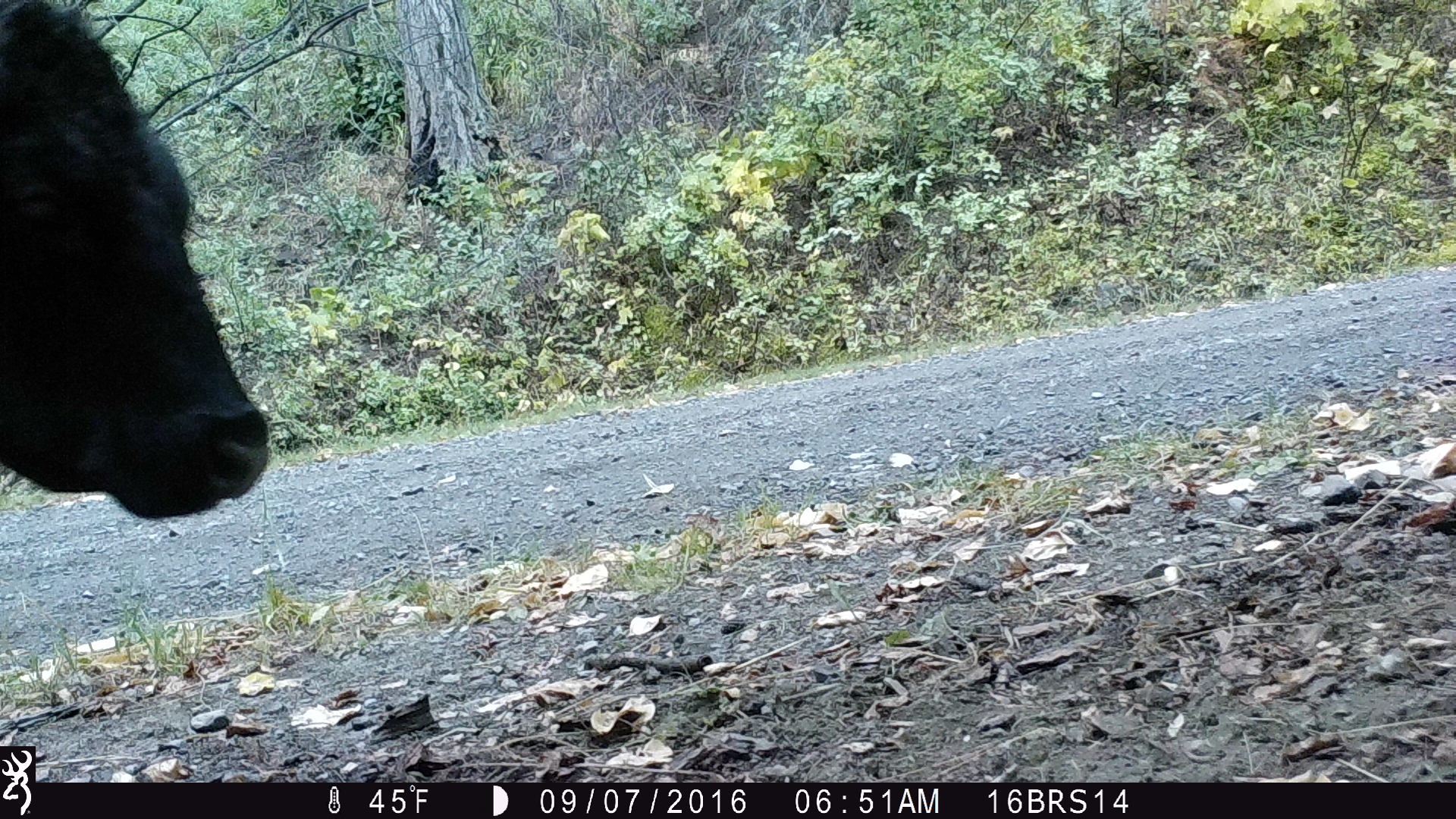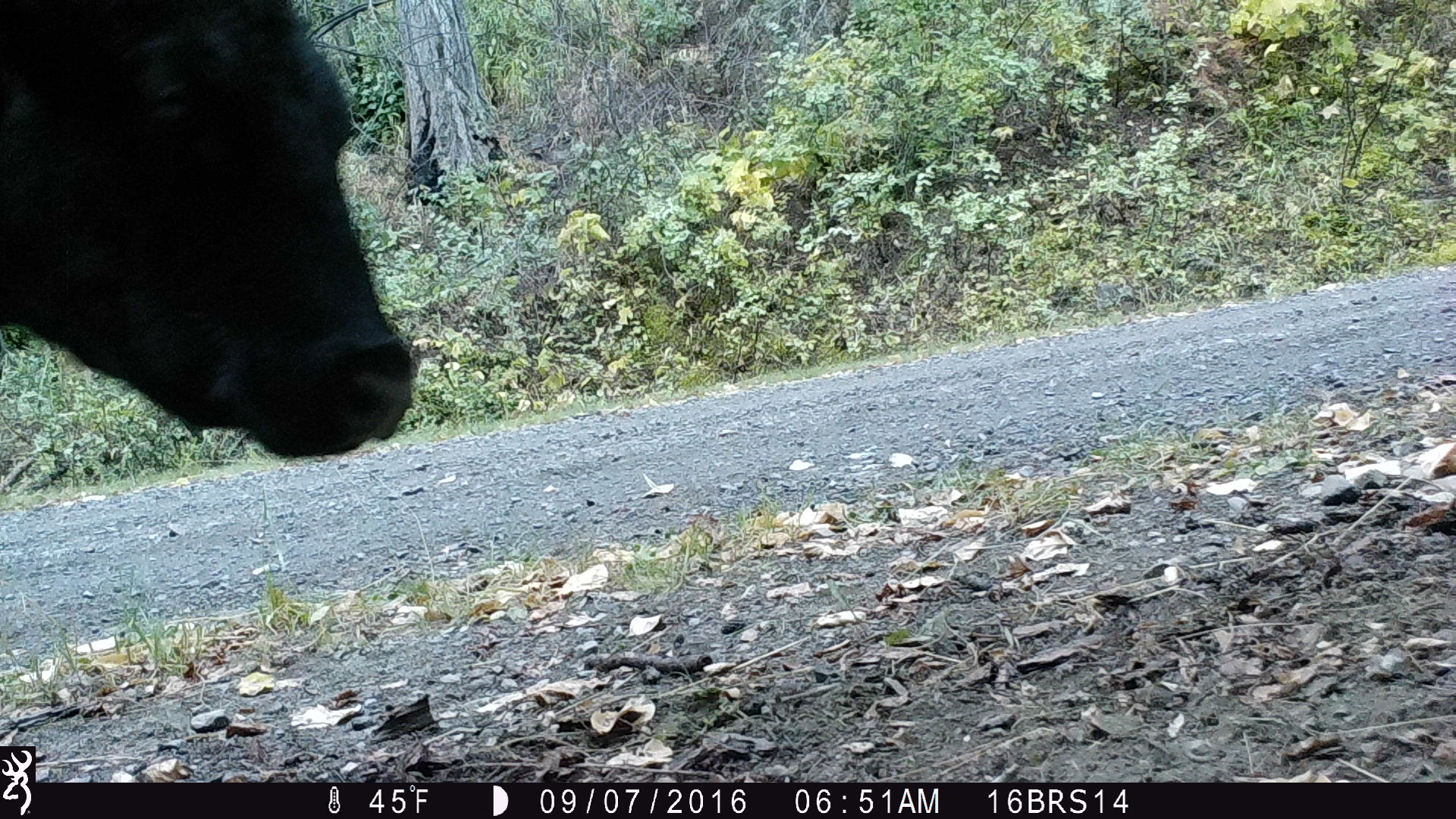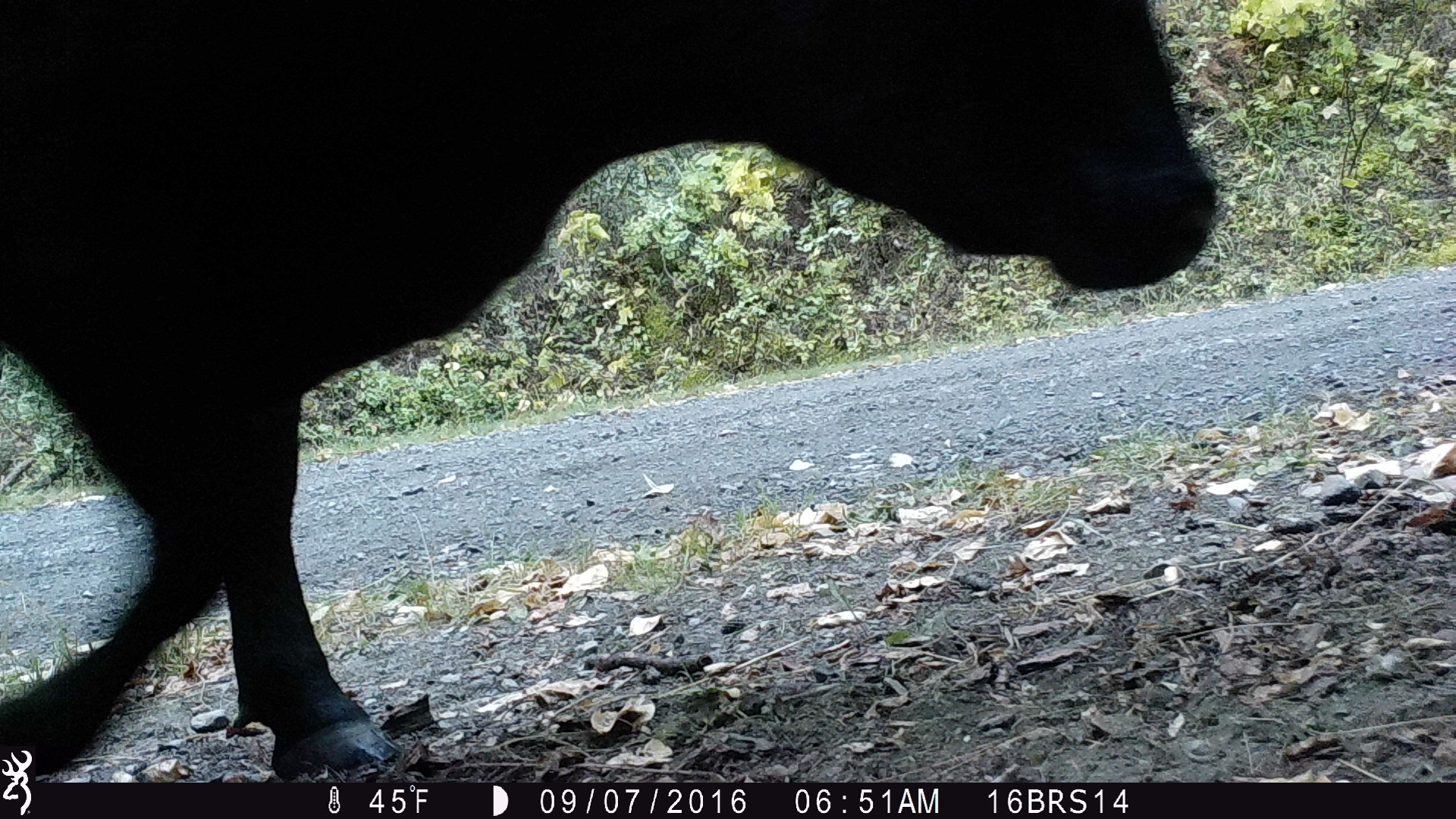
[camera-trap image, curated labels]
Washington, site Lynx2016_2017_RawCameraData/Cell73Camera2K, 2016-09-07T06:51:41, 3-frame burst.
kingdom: Animalia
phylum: Chordata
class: Mammalia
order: Artiodactyla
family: Bovidae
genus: Bos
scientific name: Bos taurus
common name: domestic cattle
Domestic cattle (Bos taurus). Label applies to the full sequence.